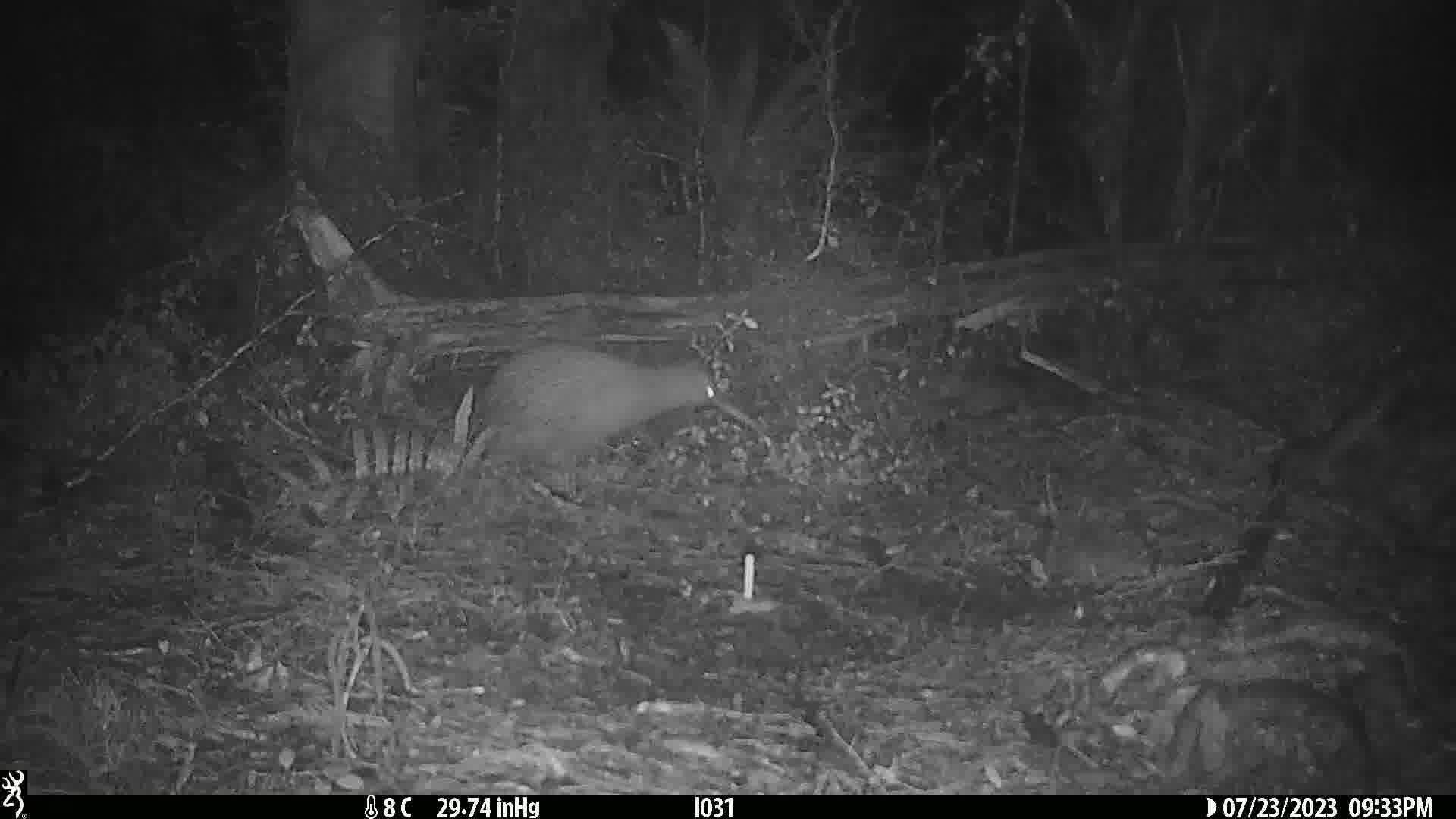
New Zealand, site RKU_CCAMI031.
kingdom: Animalia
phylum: Chordata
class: Aves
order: Apterygiformes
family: Apterygidae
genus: Apteryx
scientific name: Apteryx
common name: kiwi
Kiwi (Apteryx).